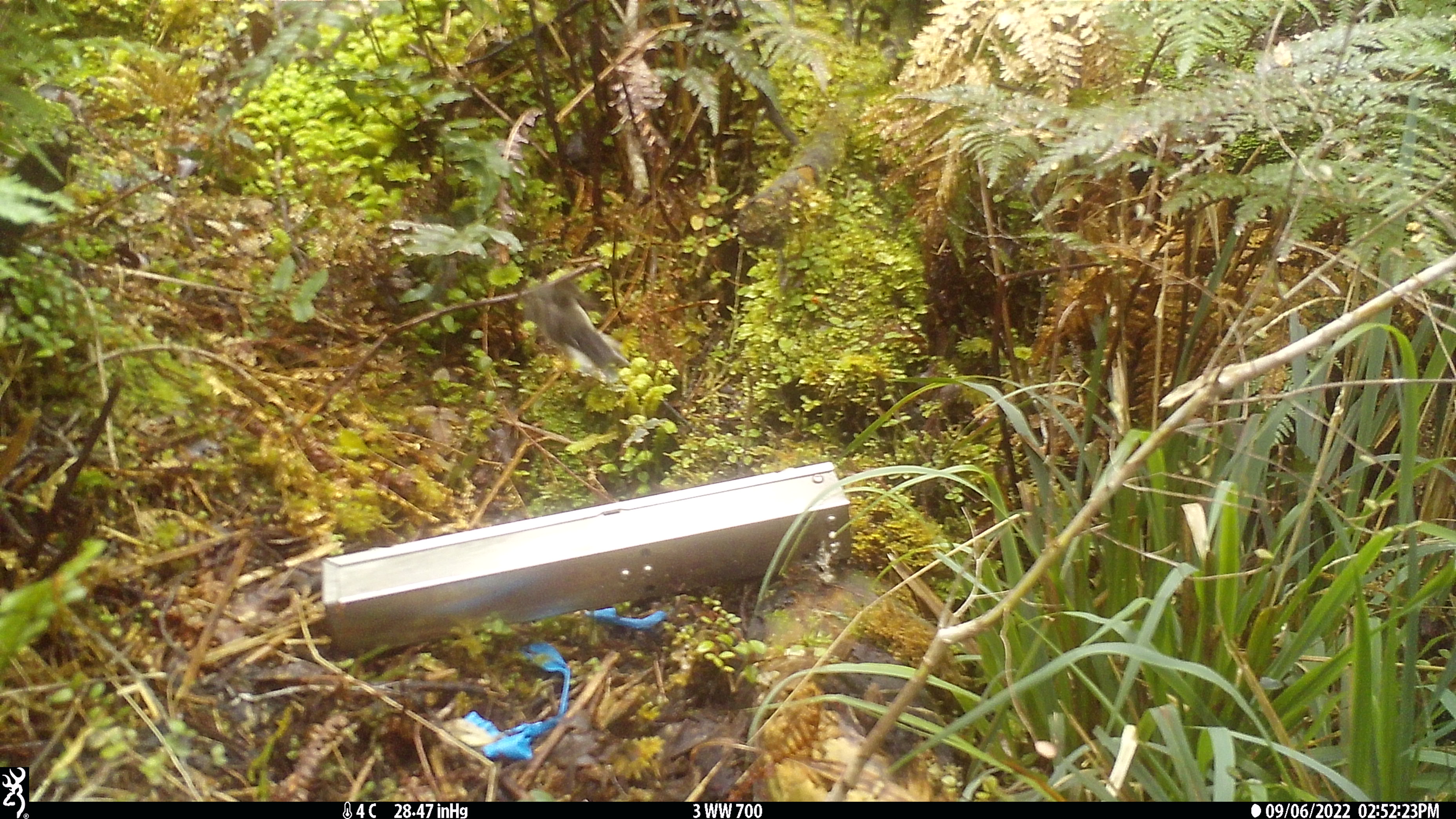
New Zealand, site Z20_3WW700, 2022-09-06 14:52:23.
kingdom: Animalia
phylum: Chordata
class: Aves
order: Passeriformes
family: Petroicidae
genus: Petroica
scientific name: Petroica macrocephala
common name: tomtit